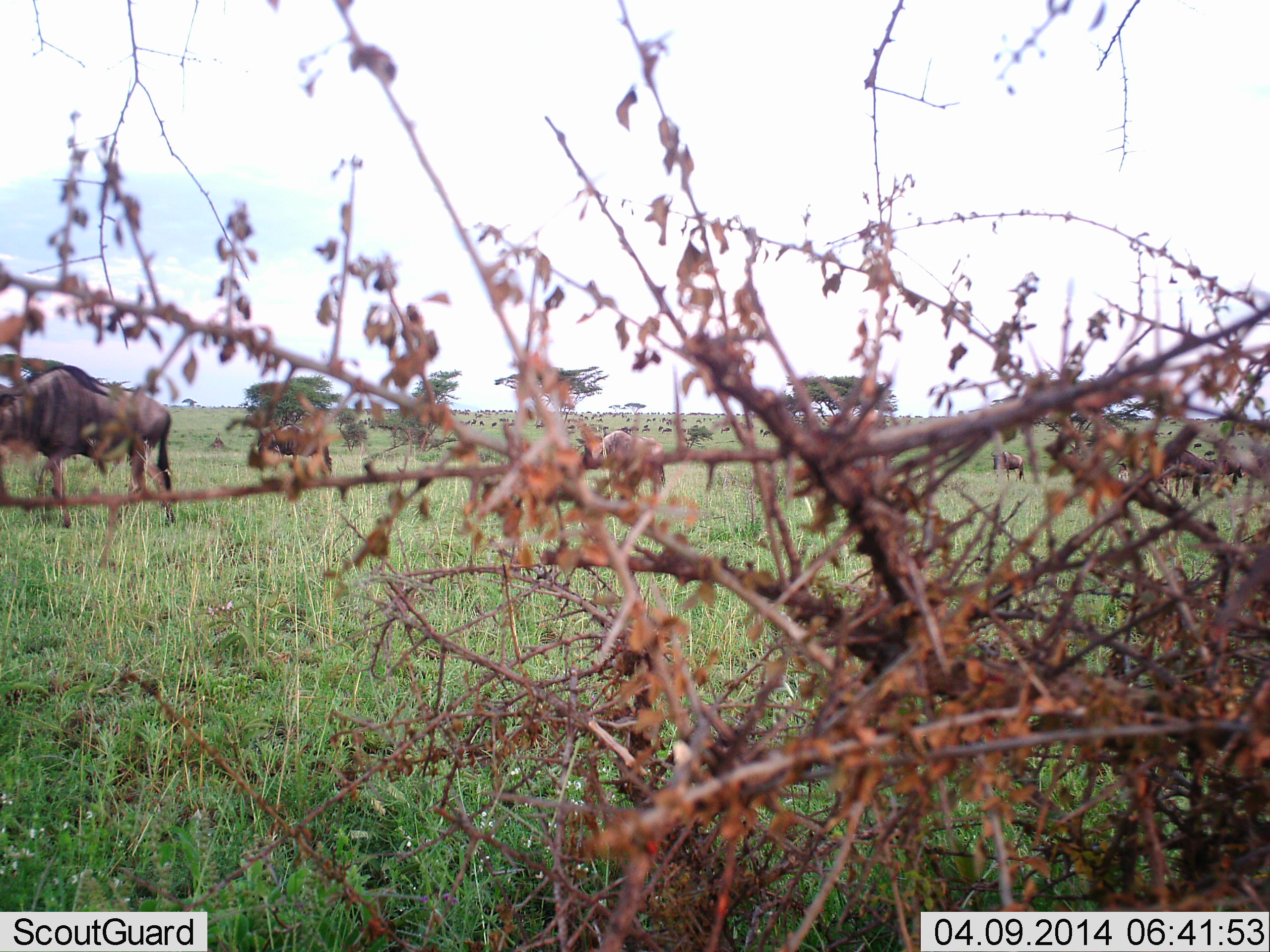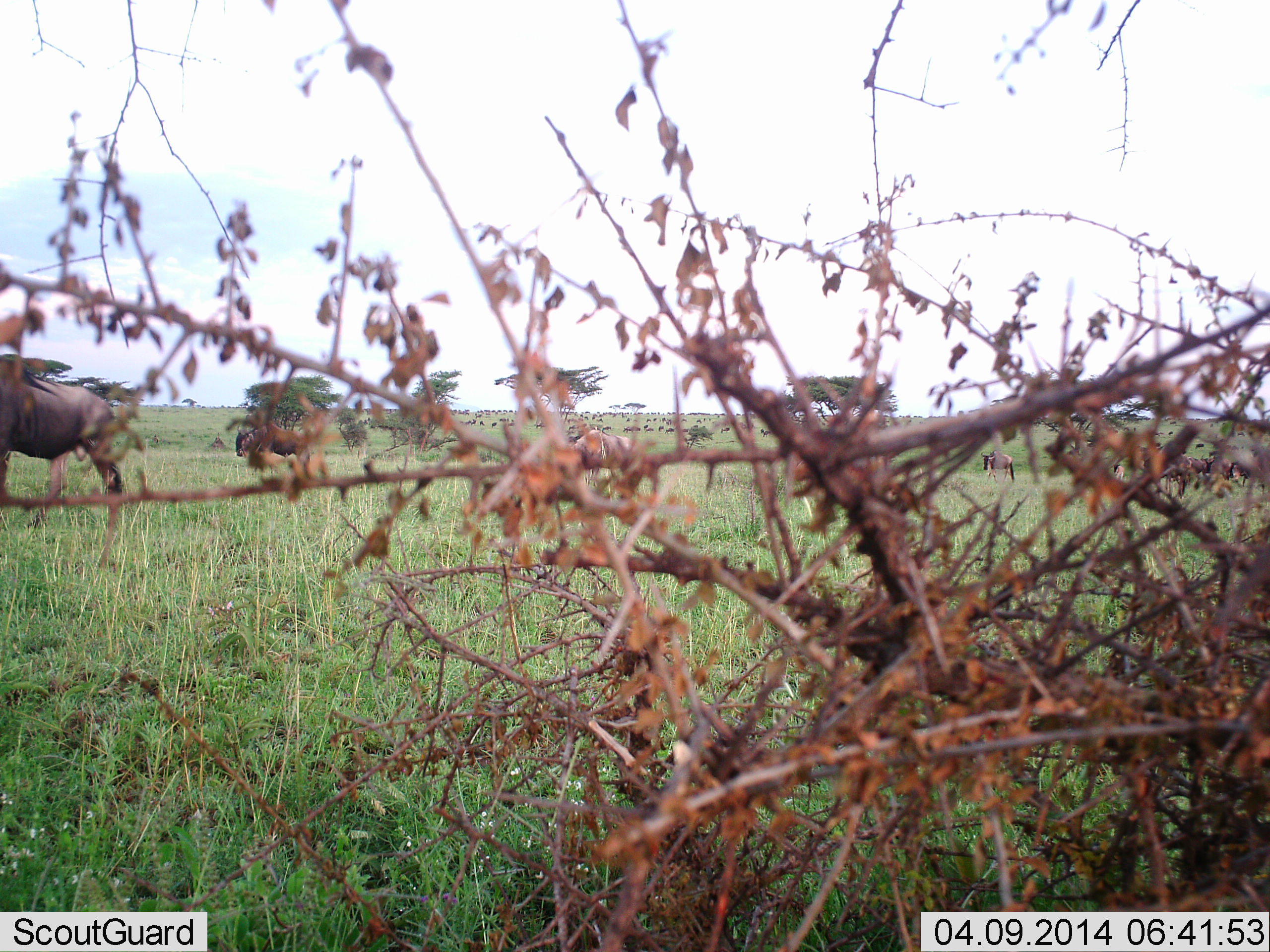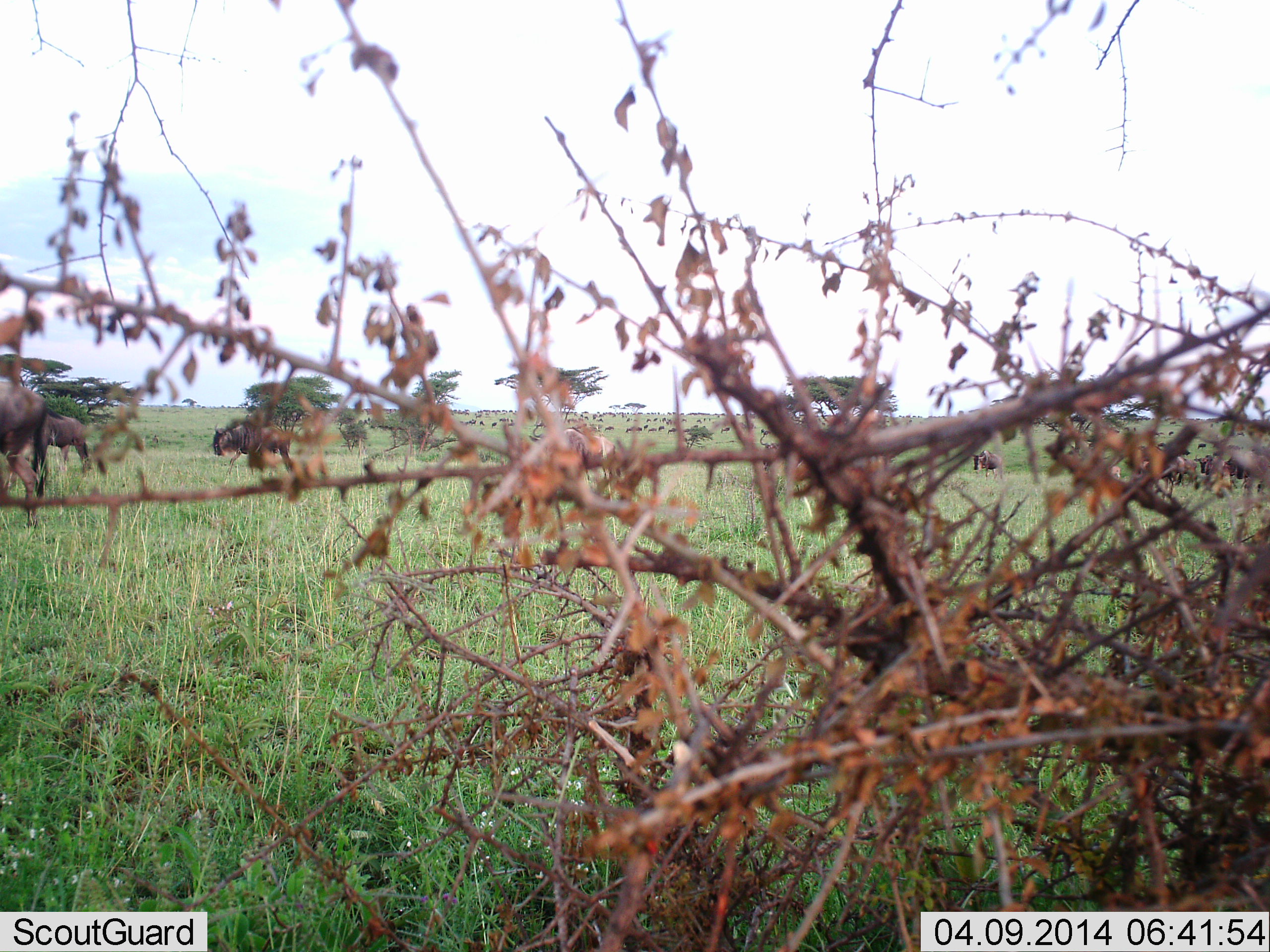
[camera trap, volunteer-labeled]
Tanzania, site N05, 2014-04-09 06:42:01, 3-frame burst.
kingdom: Animalia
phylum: Chordata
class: Mammalia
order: Artiodactyla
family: Bovidae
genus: Connochaetes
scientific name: Connochaetes taurinus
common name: blue wildebeest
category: wildebeest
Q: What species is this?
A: Wildebeest (blue wildebeest) (Connochaetes taurinus).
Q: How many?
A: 11-50.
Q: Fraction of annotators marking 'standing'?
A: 23%.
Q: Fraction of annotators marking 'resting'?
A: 0%.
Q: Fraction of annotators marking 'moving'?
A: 90%.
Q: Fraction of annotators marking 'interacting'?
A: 0%.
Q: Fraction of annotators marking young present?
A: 0%.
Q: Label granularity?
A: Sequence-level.